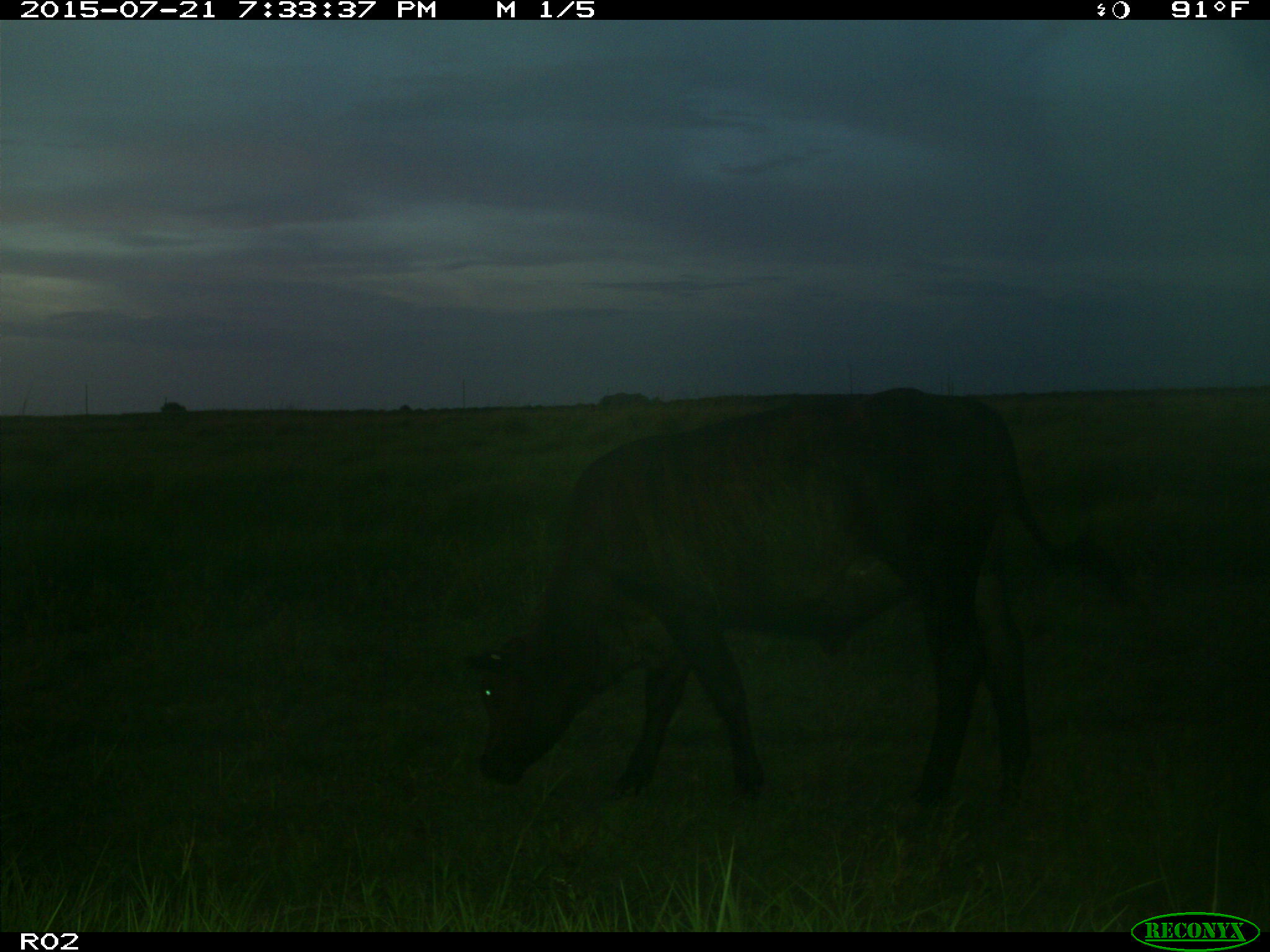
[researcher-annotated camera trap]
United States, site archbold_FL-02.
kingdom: Animalia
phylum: Chordata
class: Mammalia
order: Artiodactyla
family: Bovidae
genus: Bos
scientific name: Bos taurus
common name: domestic cow